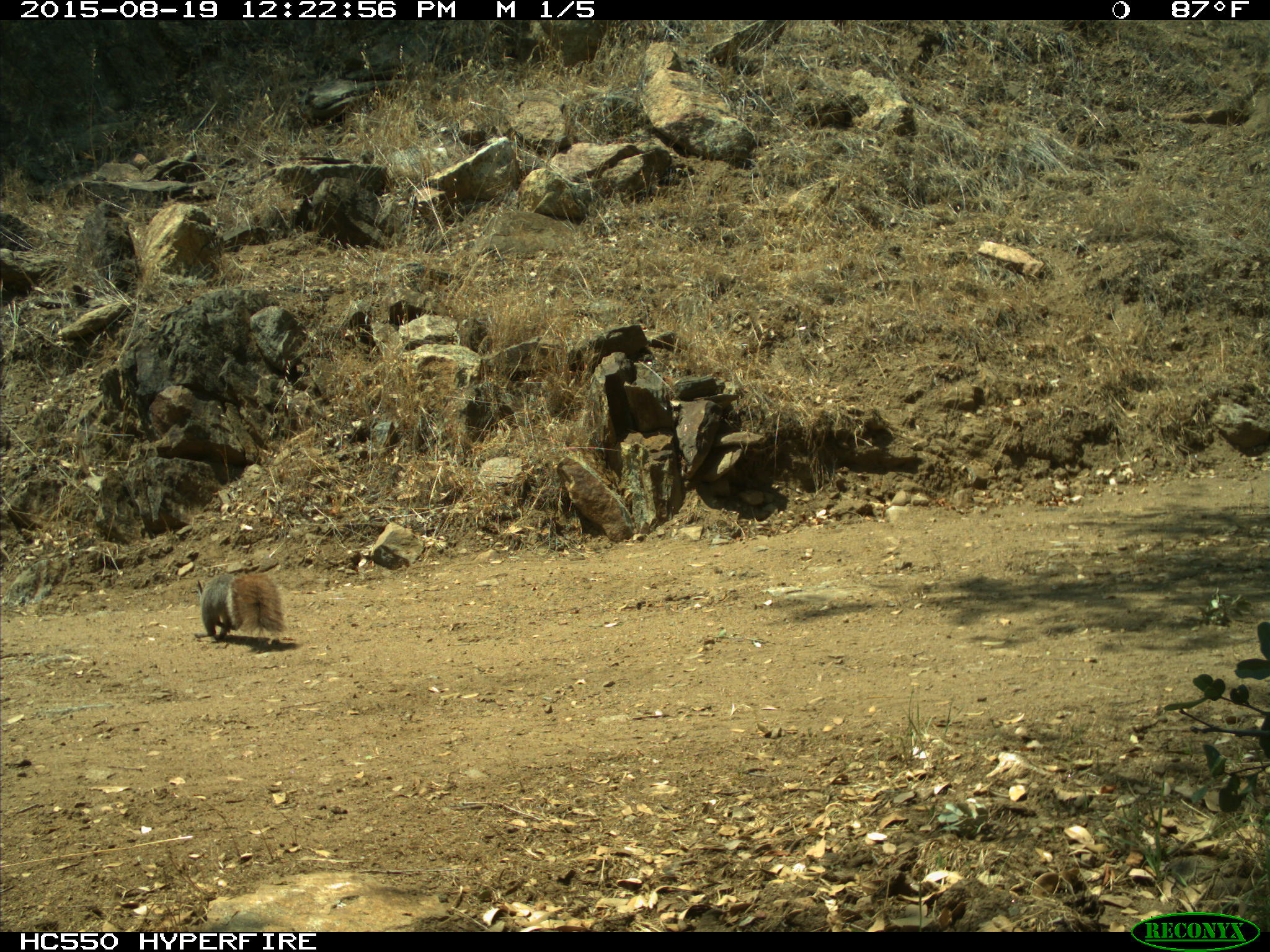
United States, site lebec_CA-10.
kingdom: Animalia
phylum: Chordata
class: Mammalia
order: Rodentia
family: Sciuridae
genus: Sciurus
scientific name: Sciurus carolinensis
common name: eastern gray squirrel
Sciurus carolinensis (eastern gray squirrel).